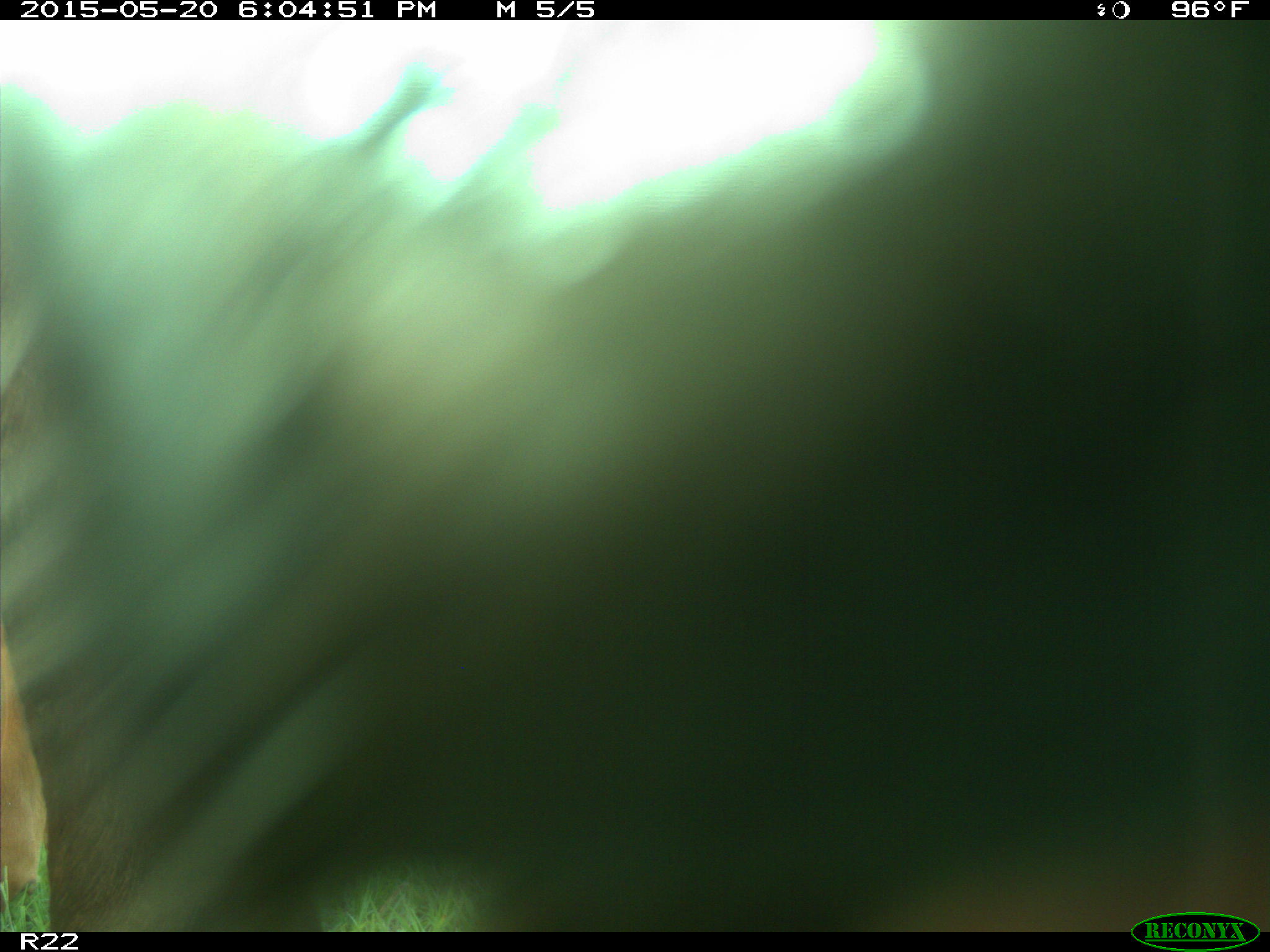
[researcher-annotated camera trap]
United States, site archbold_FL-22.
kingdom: Animalia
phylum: Chordata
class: Mammalia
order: Artiodactyla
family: Bovidae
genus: Bos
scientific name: Bos taurus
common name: domestic cow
Bos taurus (domestic cow).